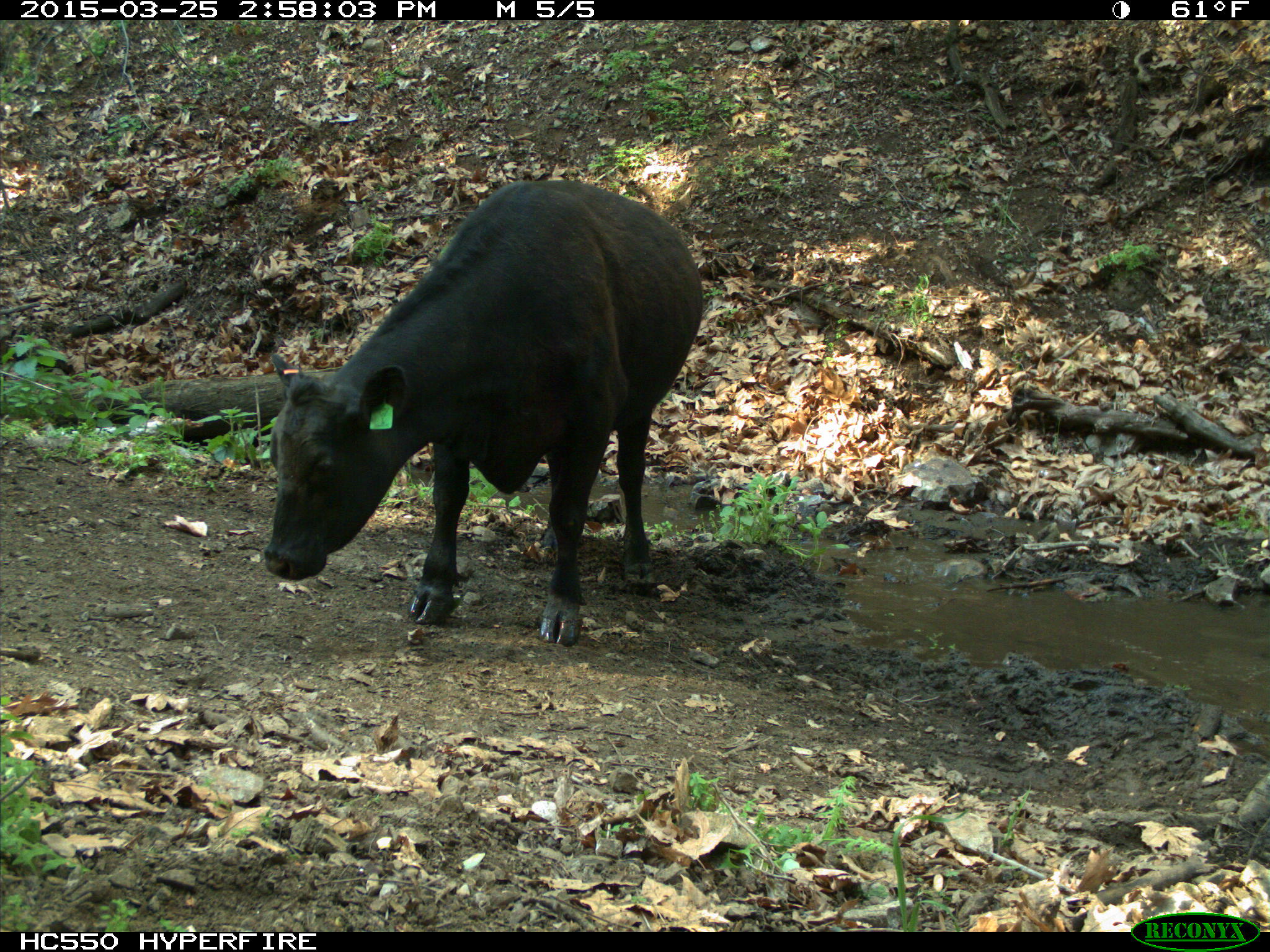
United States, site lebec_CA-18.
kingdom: Animalia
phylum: Chordata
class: Mammalia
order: Artiodactyla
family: Bovidae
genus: Bos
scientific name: Bos taurus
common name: domestic cow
Bos taurus (domestic cow).